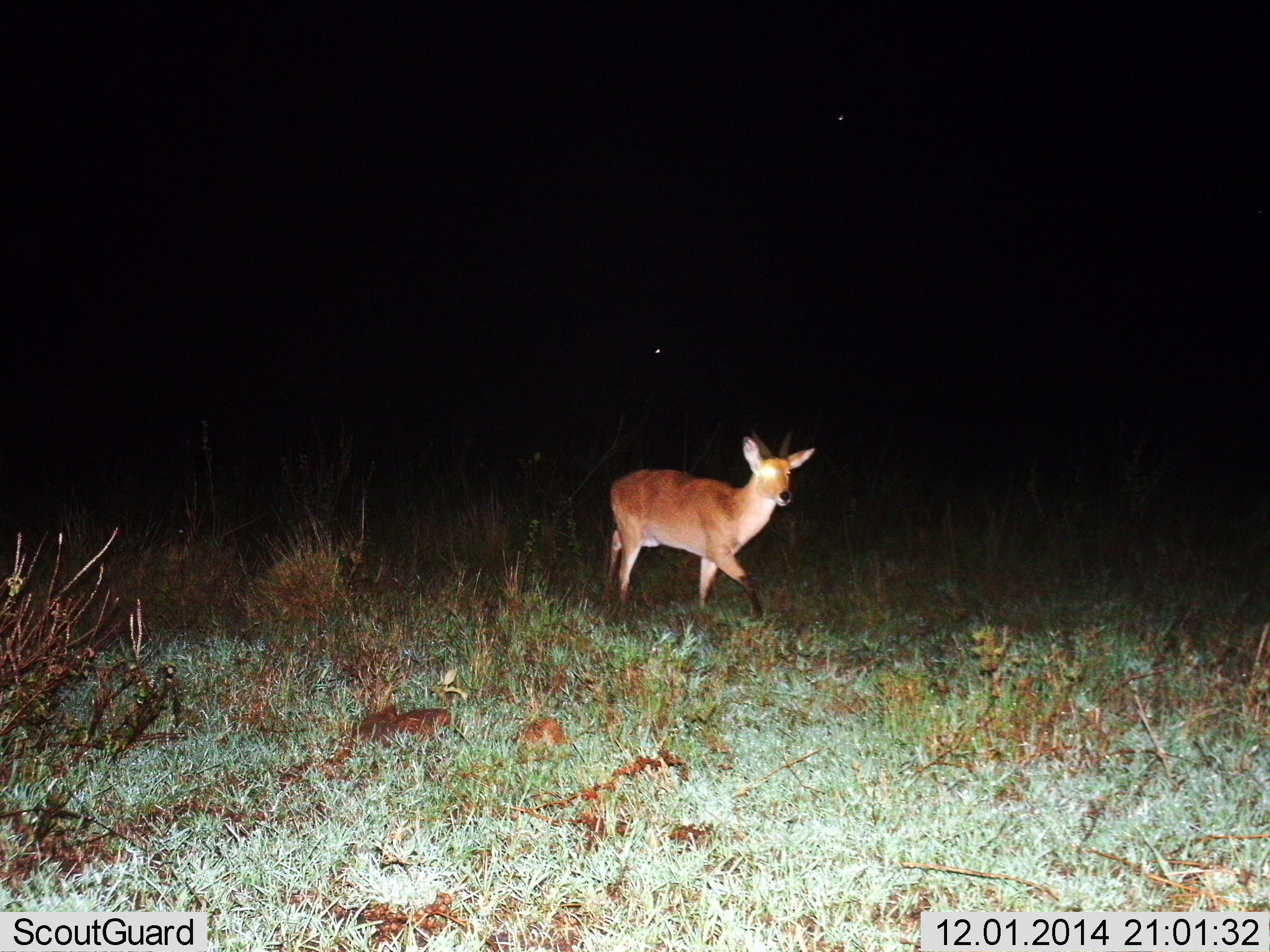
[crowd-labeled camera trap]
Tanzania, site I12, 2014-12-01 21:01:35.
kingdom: Animalia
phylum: Chordata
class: Mammalia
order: Artiodactyla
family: Bovidae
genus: Redunca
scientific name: Redunca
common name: reedbuck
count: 1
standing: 30%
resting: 0%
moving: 90%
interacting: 0%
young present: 0%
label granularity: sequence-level